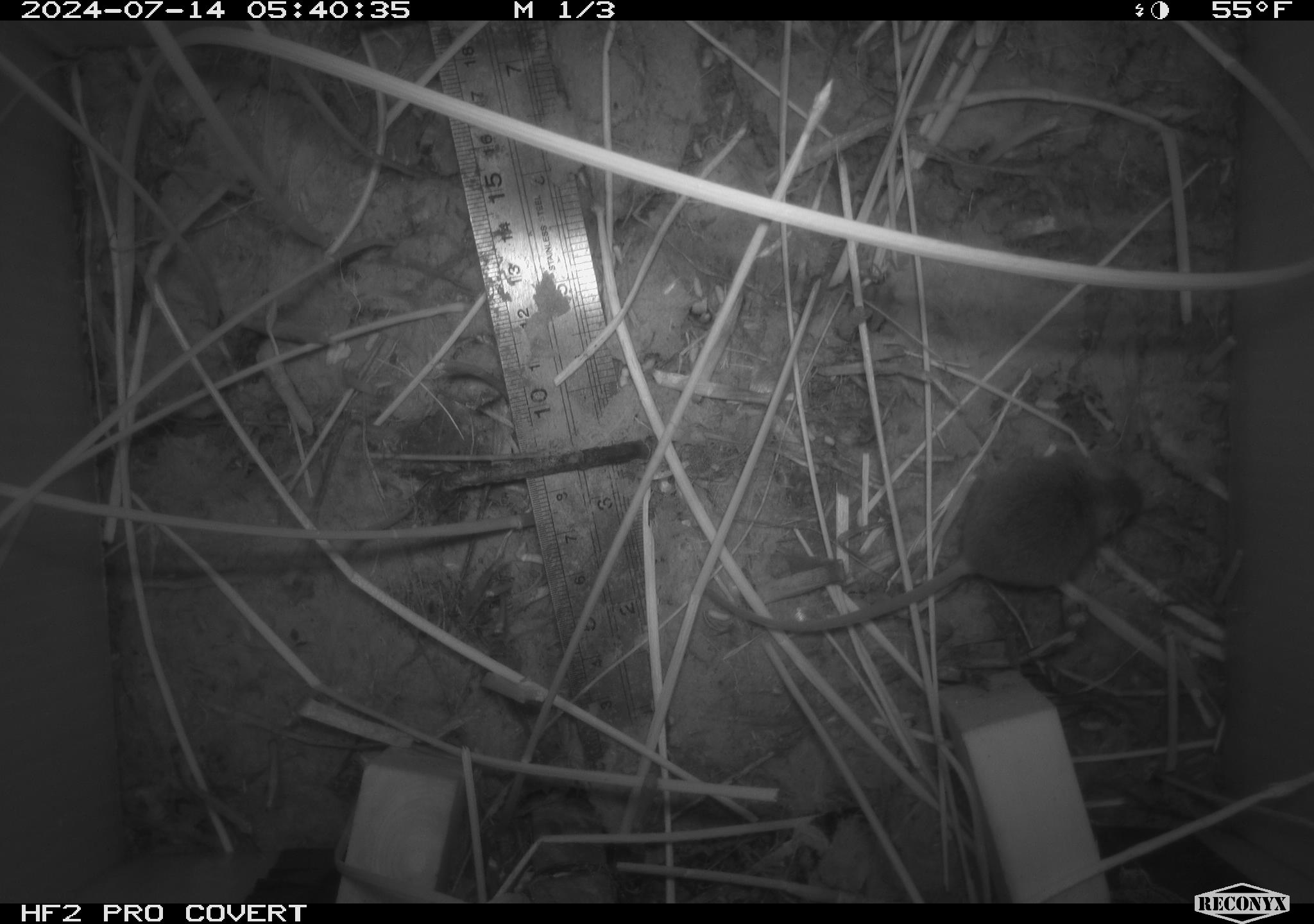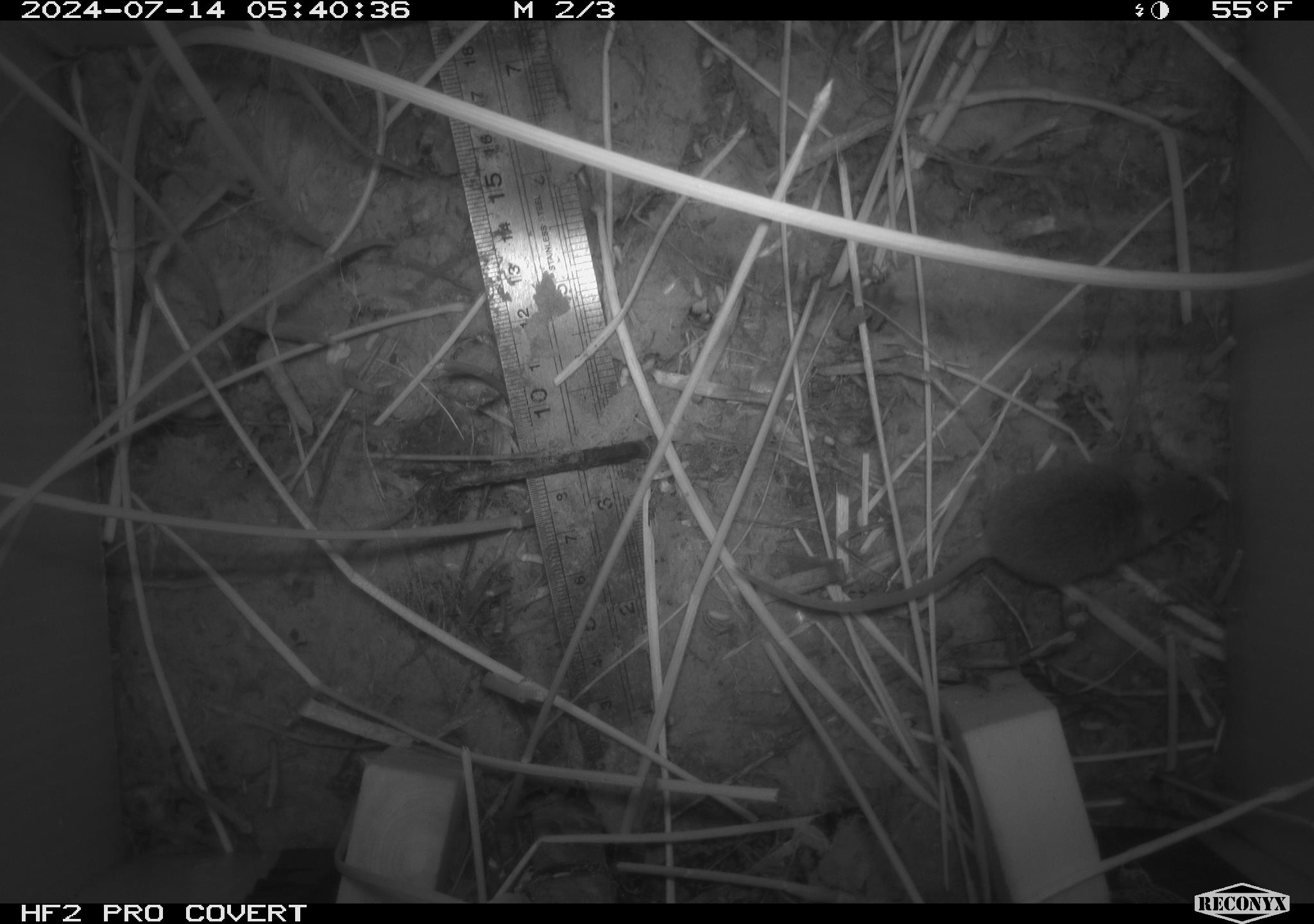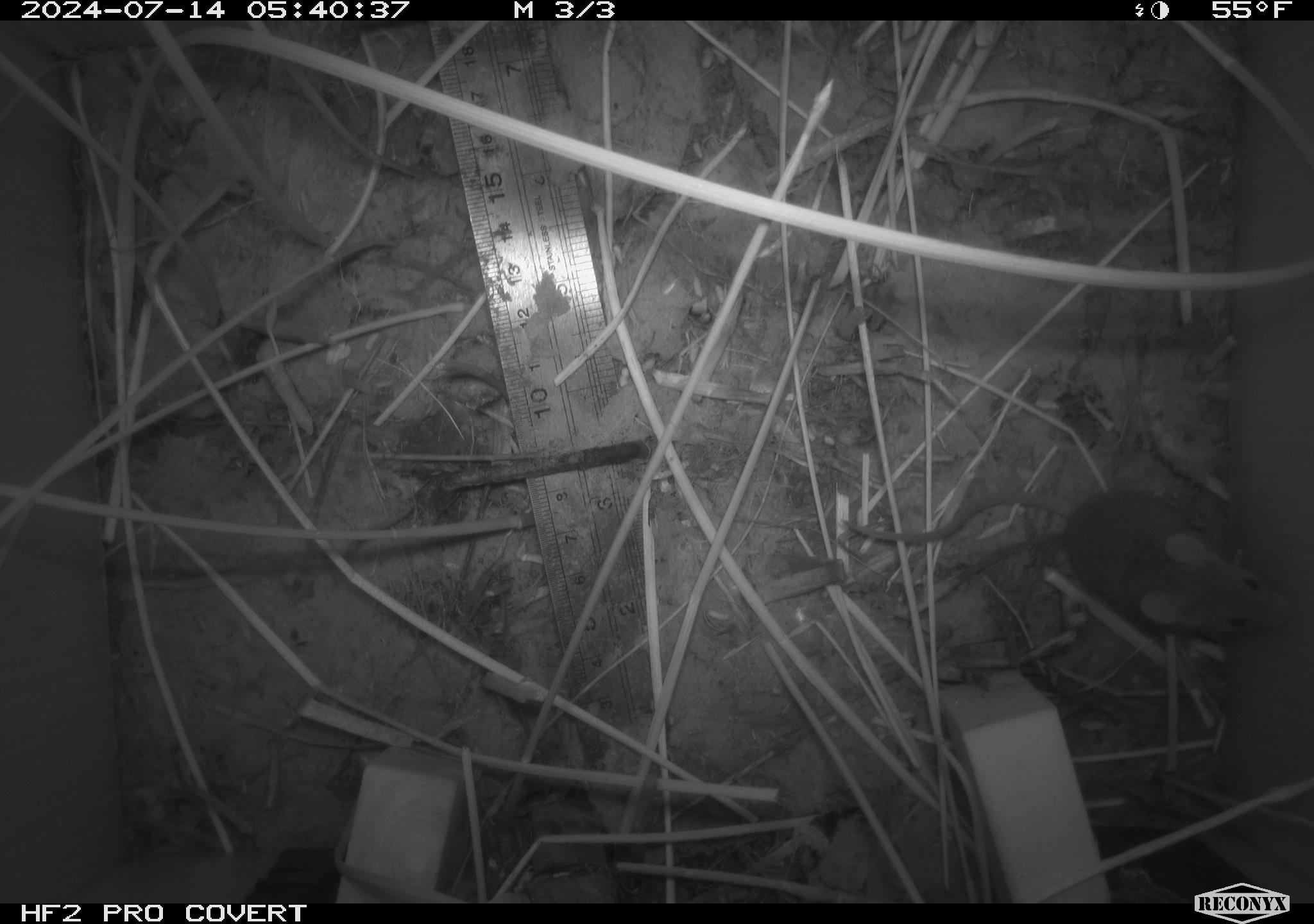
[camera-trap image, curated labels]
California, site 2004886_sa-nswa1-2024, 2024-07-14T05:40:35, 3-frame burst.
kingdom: Animalia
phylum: Chordata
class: Mammalia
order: Rodentia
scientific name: Rodentia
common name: rodent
Rodent (Rodentia).